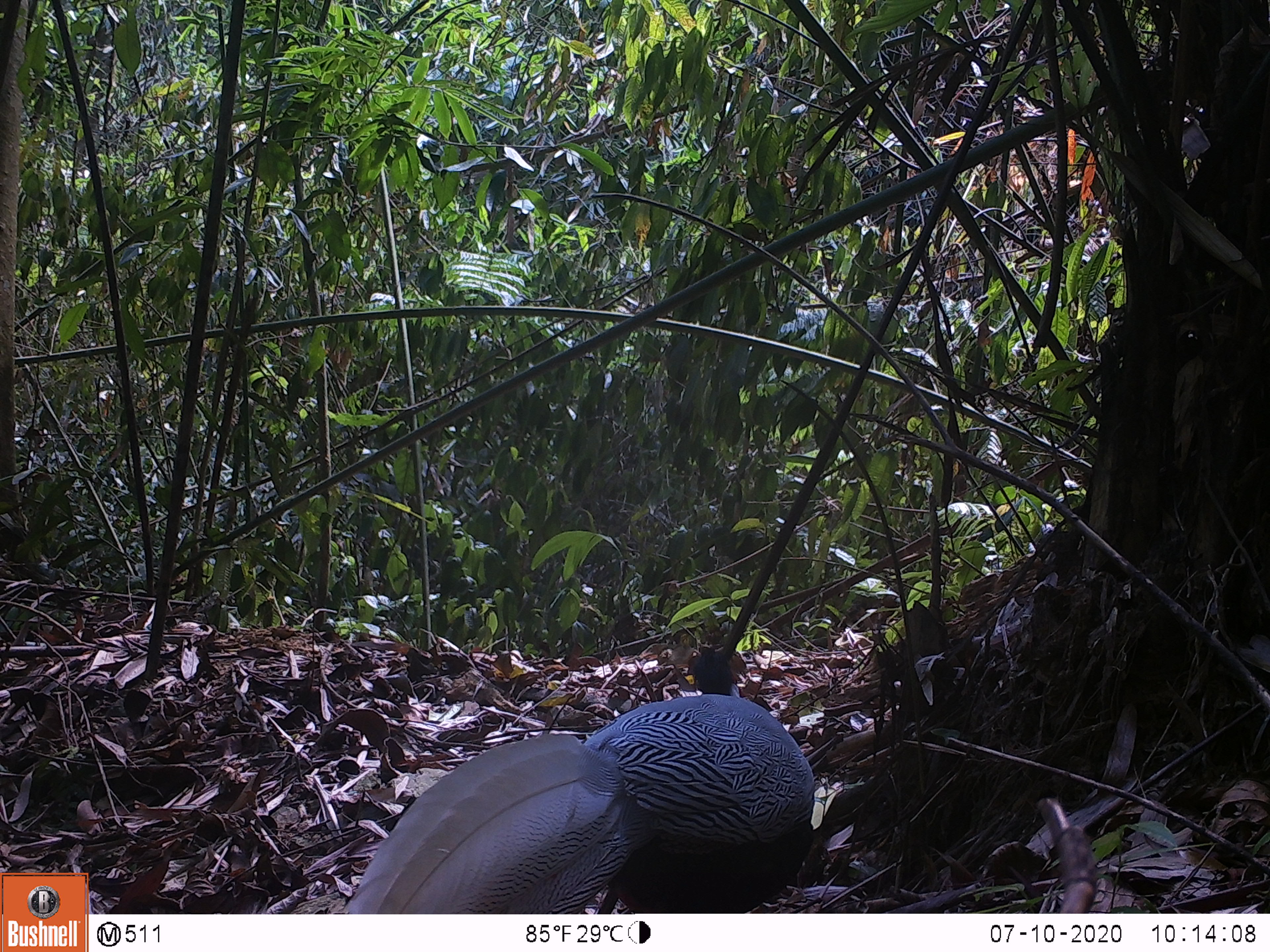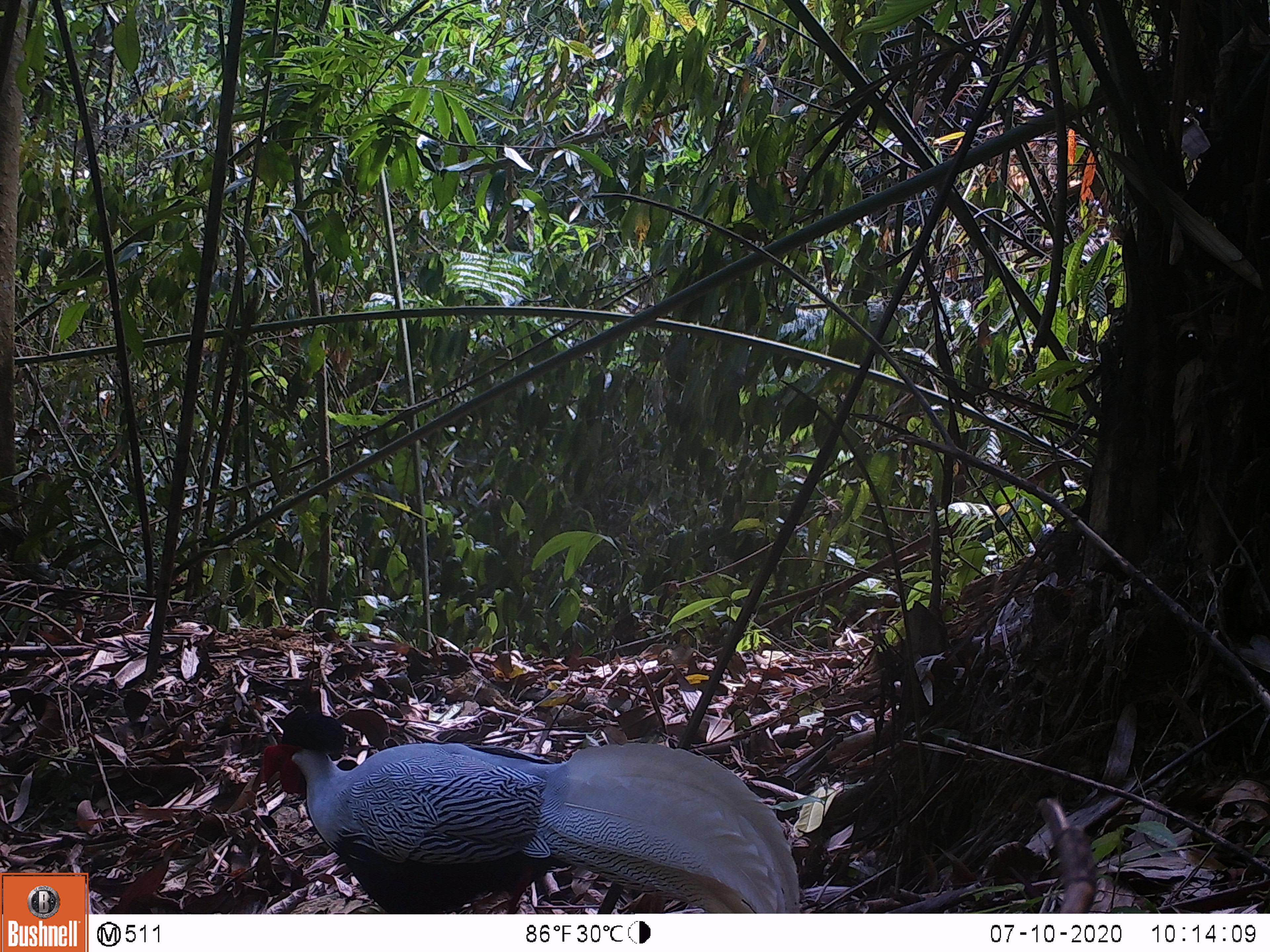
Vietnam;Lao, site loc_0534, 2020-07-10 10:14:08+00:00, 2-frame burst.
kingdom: Animalia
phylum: Chordata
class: Aves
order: Galliformes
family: Phasianidae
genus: Lophura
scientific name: Lophura nycthemera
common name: silver pheasant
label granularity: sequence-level